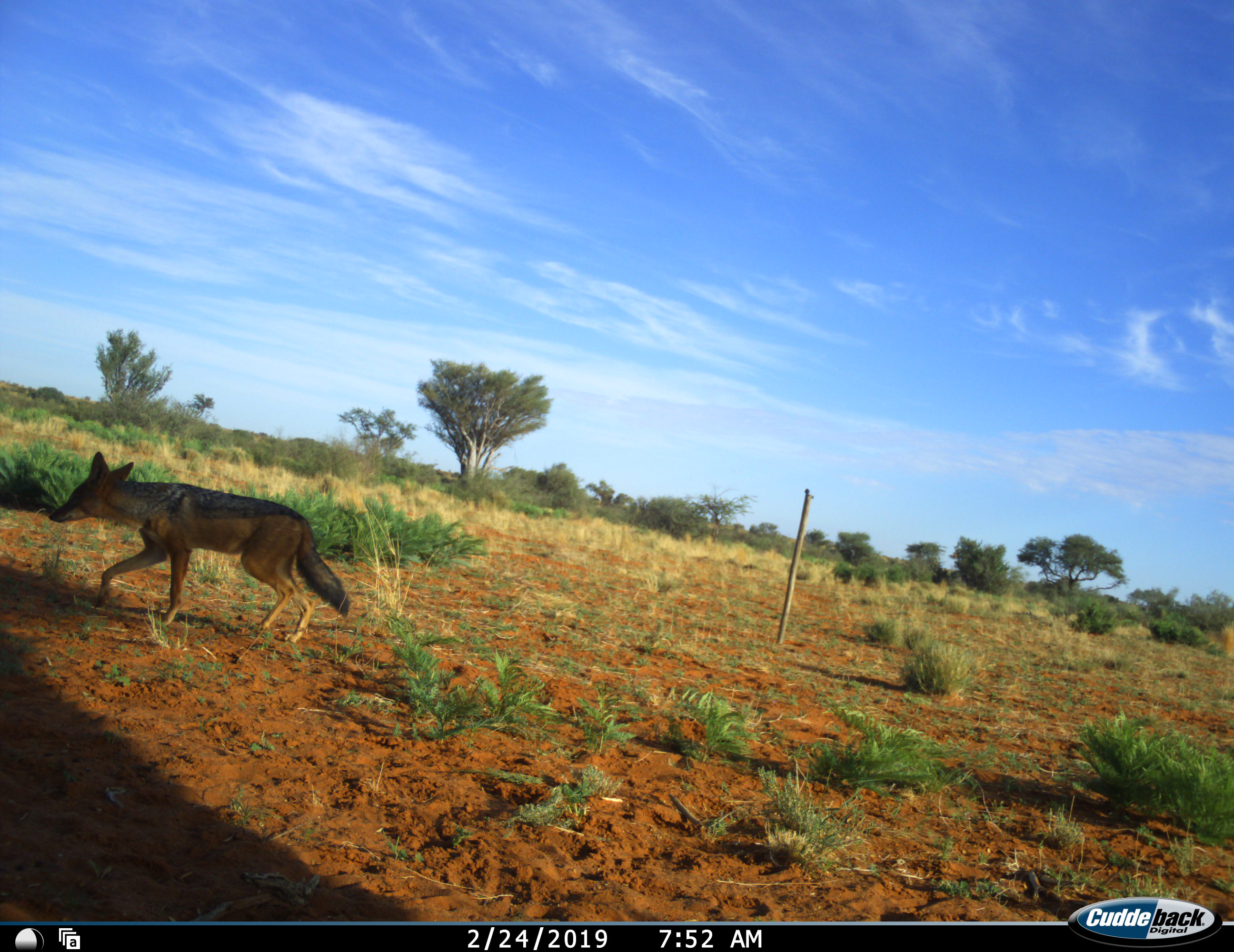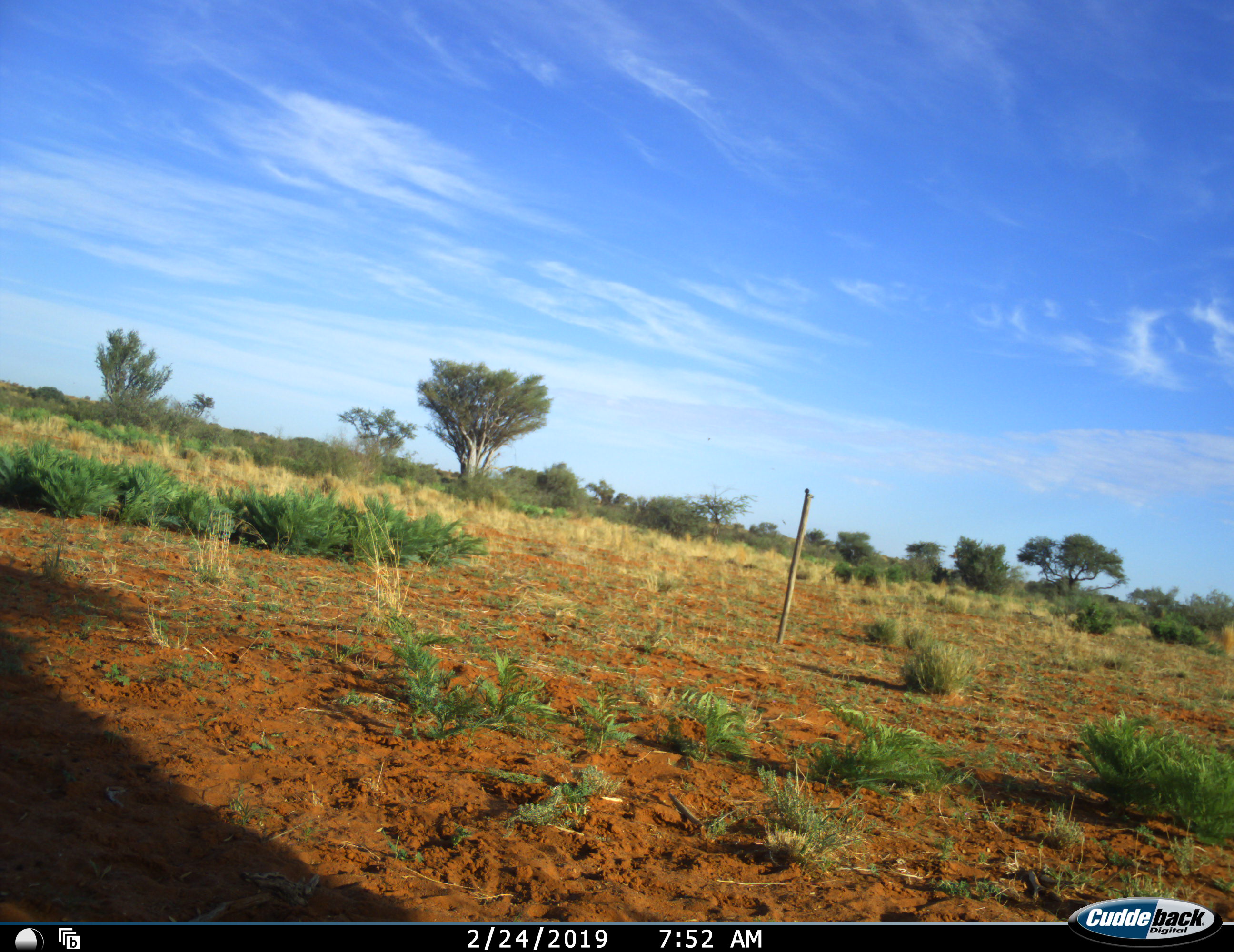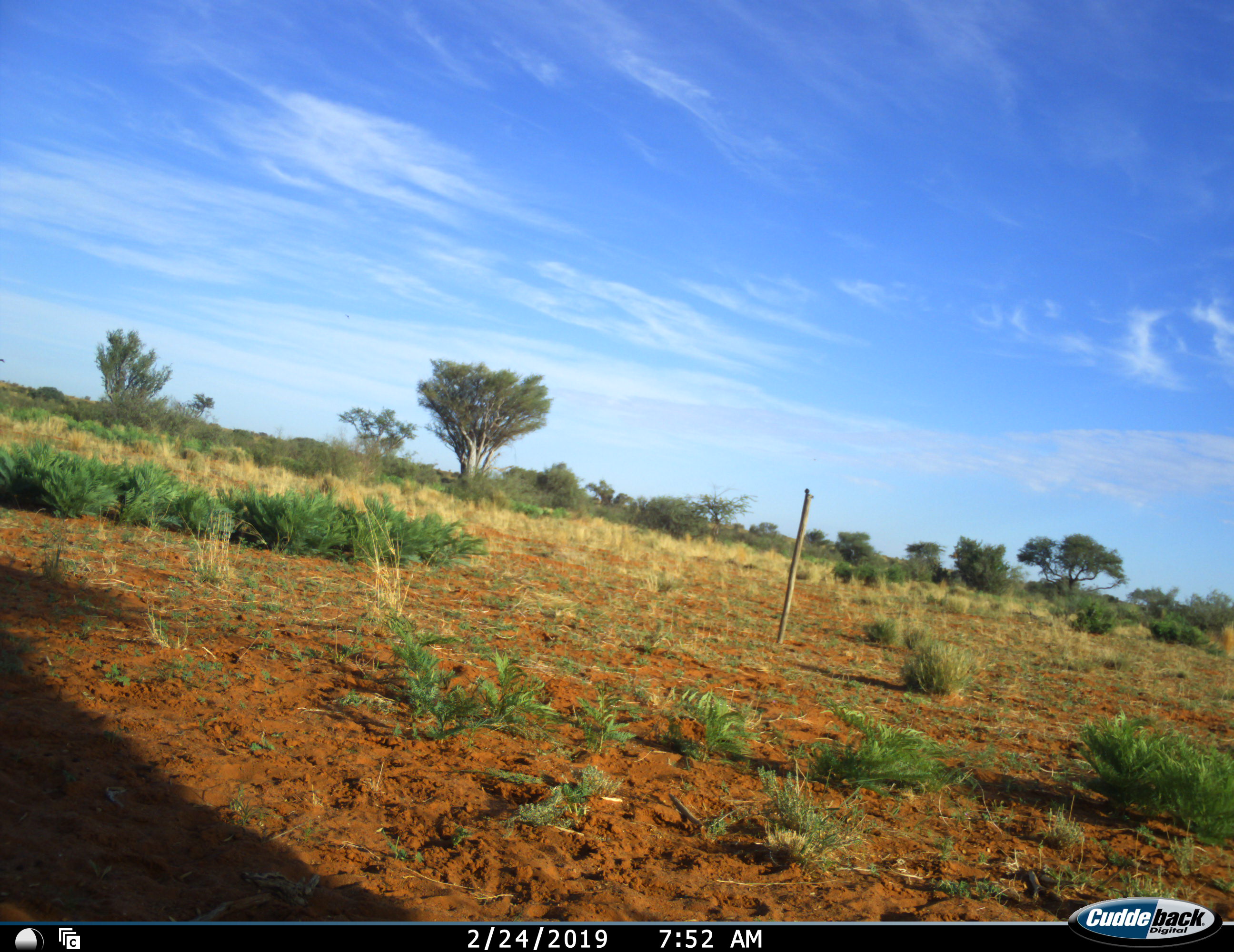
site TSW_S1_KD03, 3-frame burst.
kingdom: Animalia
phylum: Chordata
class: Mammalia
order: Carnivora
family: Canidae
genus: Lupulella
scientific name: Lupulella mesomelas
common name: black-backed jackal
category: jackalblackbacked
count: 1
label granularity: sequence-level